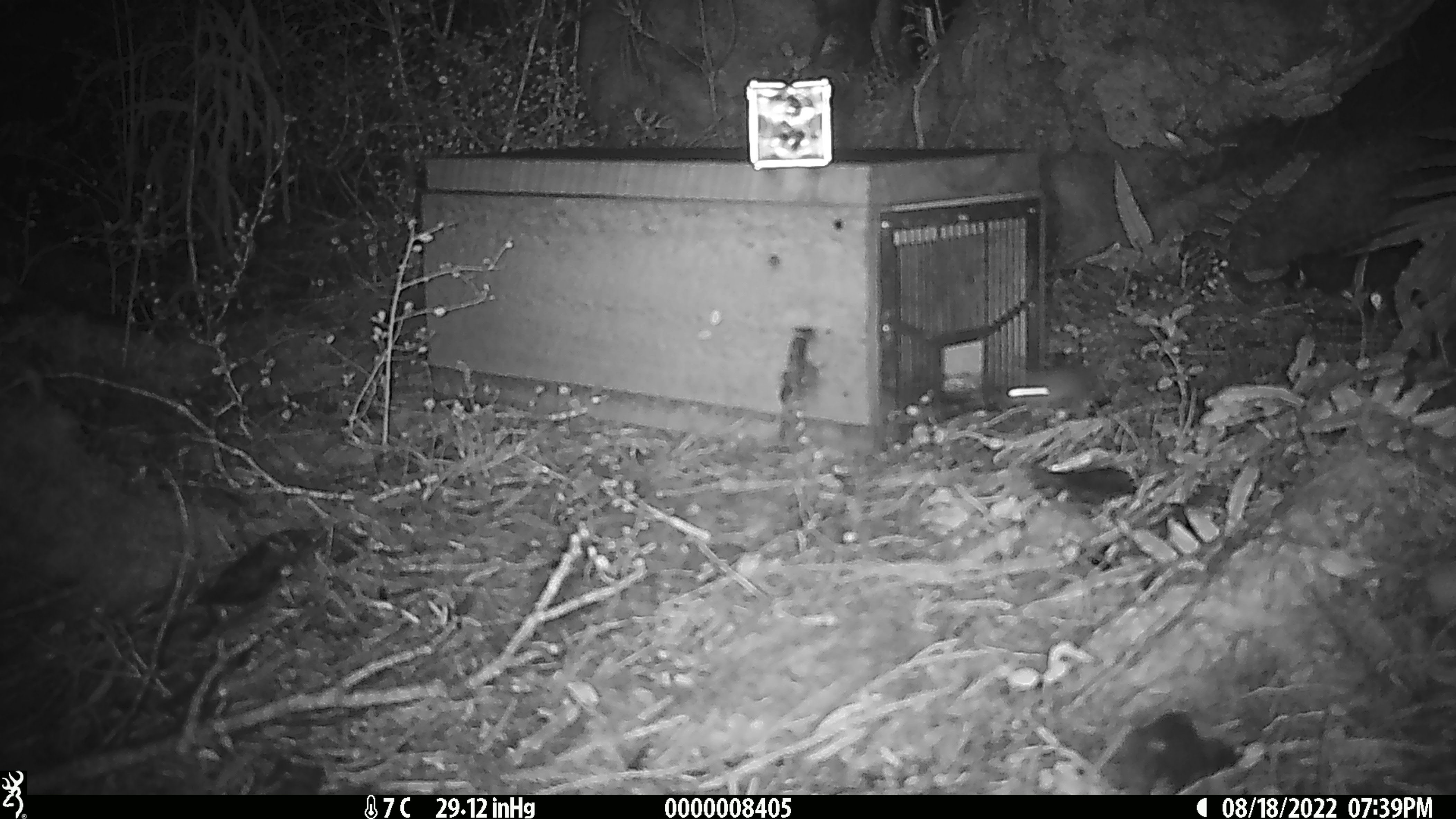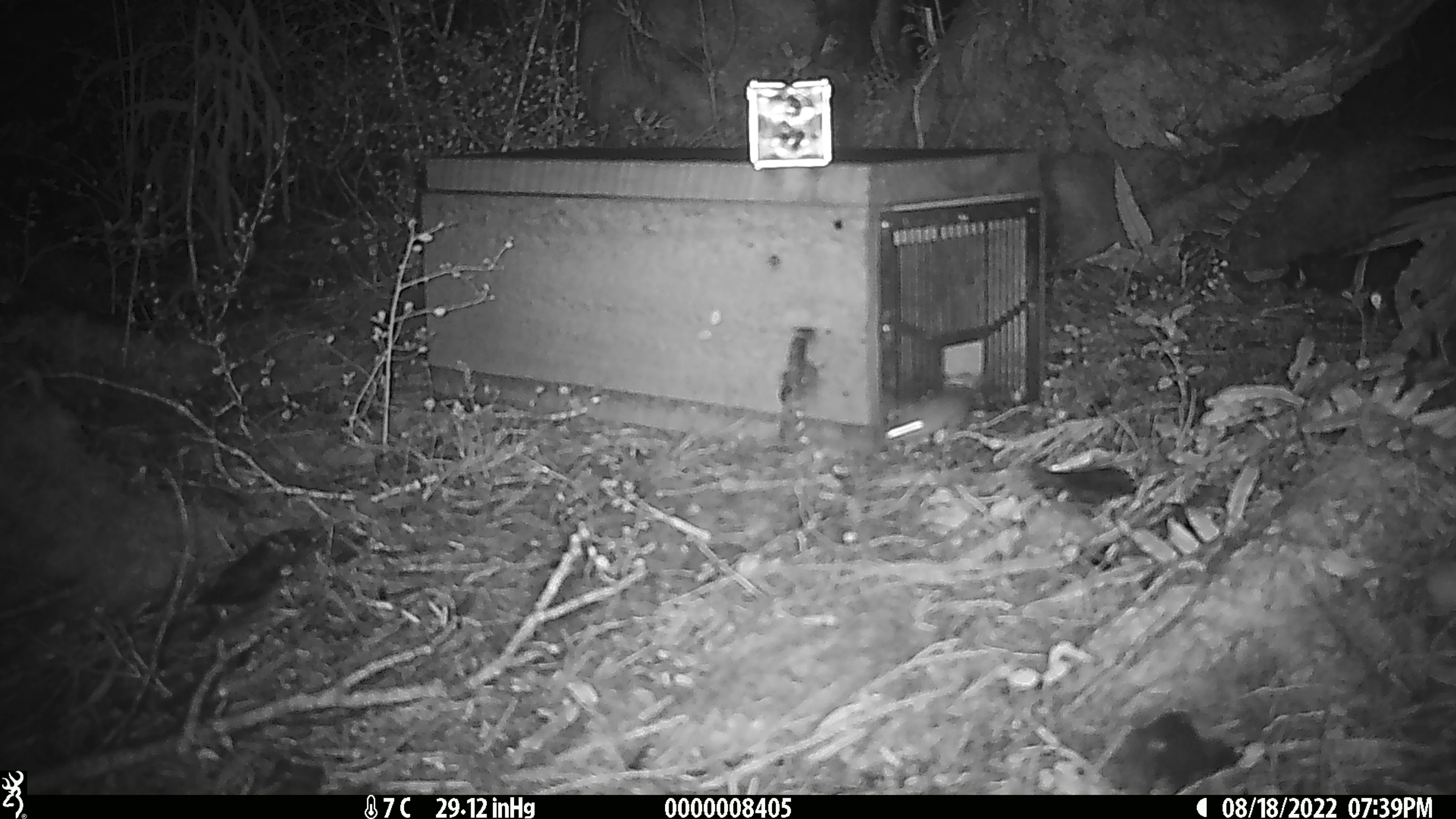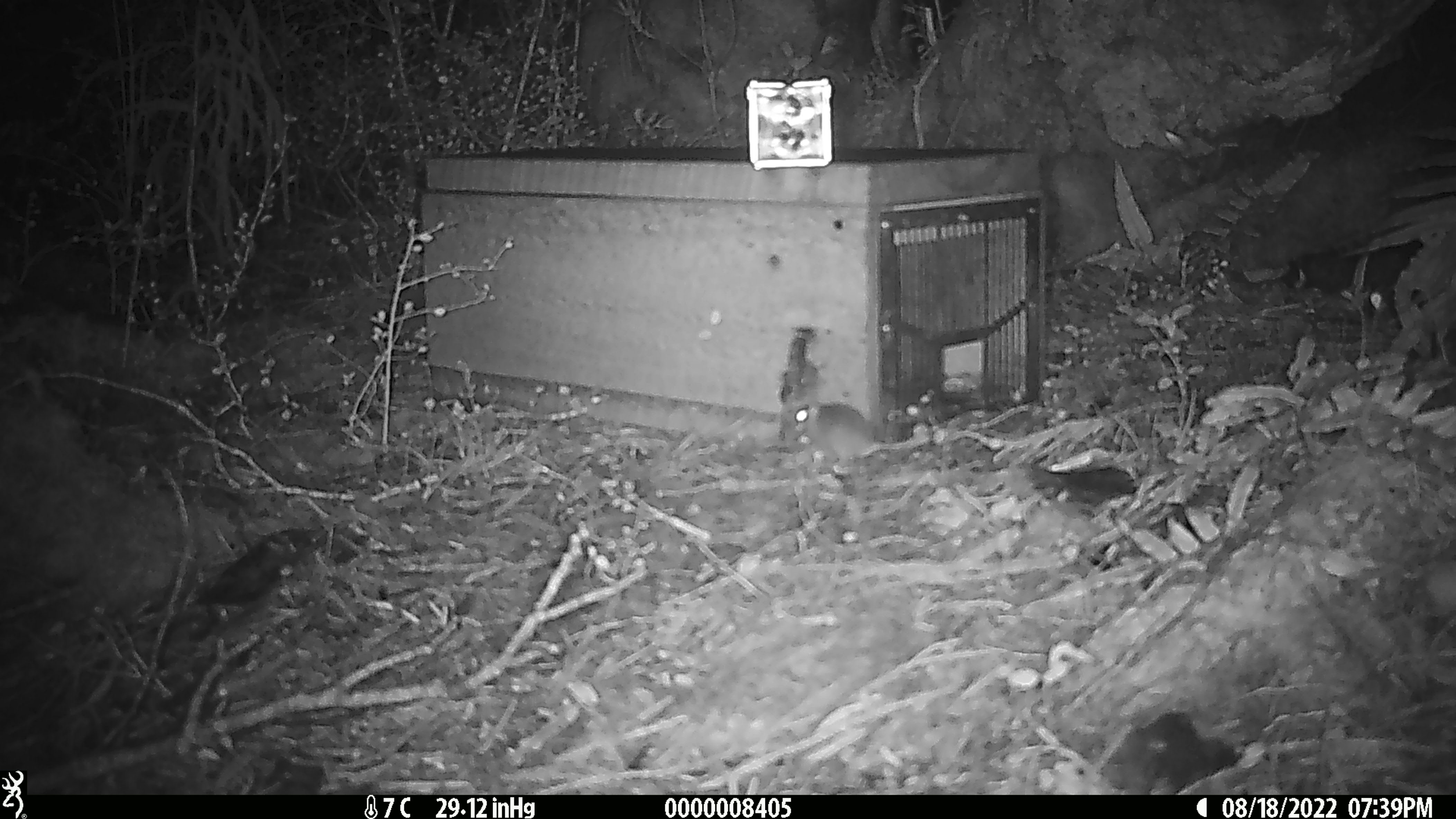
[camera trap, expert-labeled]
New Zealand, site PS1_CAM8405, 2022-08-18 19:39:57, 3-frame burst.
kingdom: Animalia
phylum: Chordata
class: Mammalia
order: Rodentia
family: Muridae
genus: Mus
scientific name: Mus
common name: mouse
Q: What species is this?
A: Mouse (Mus).